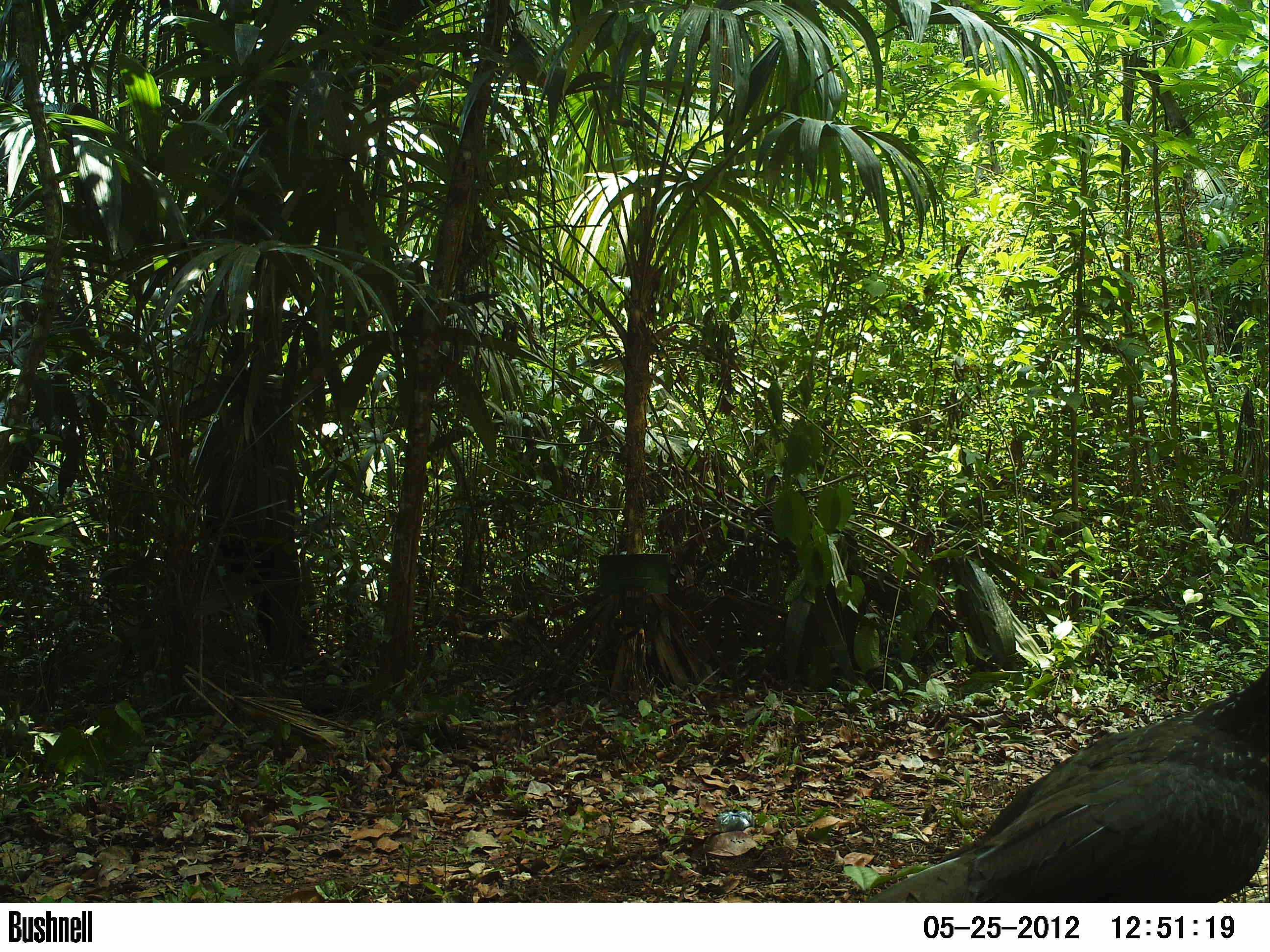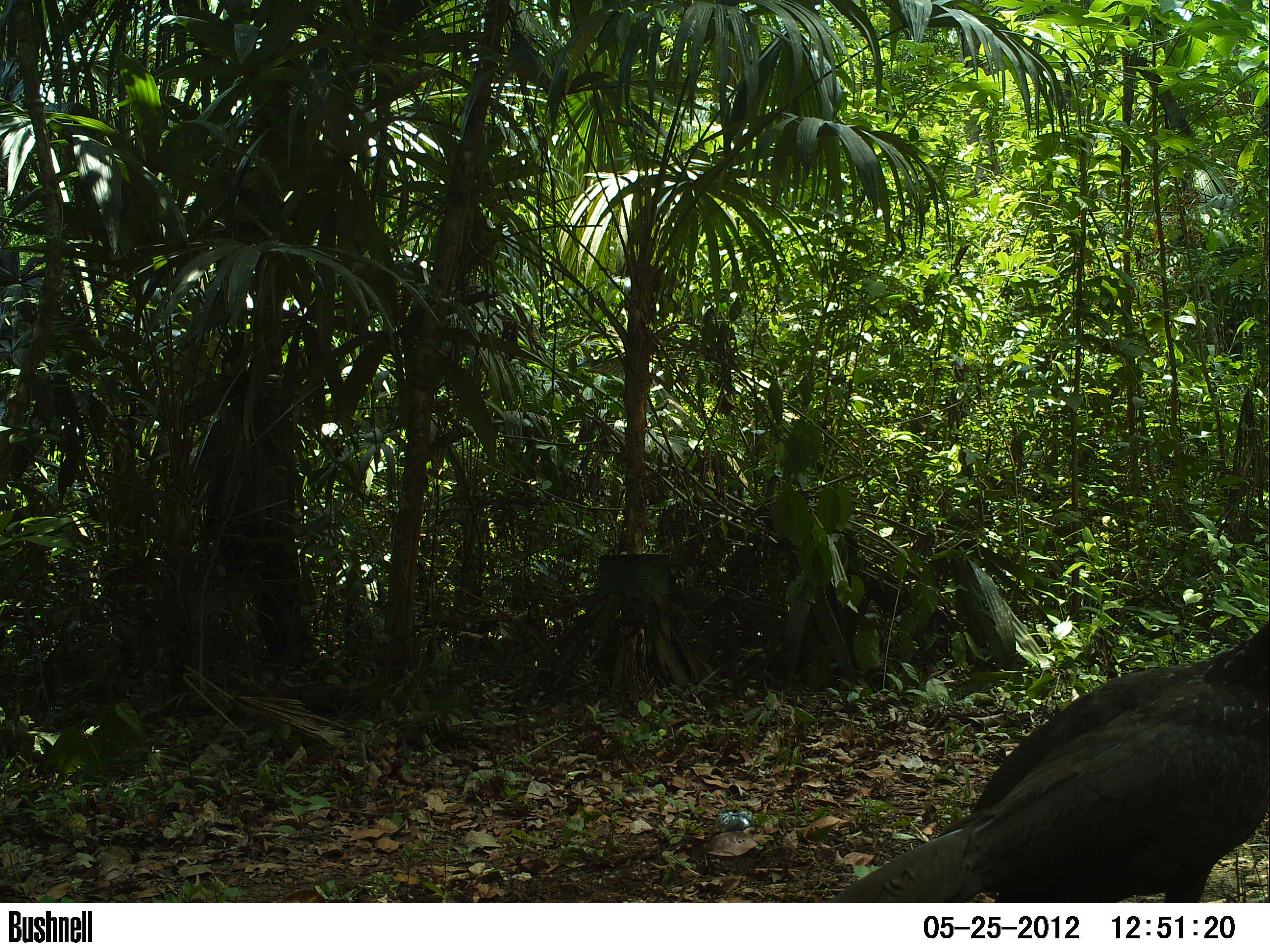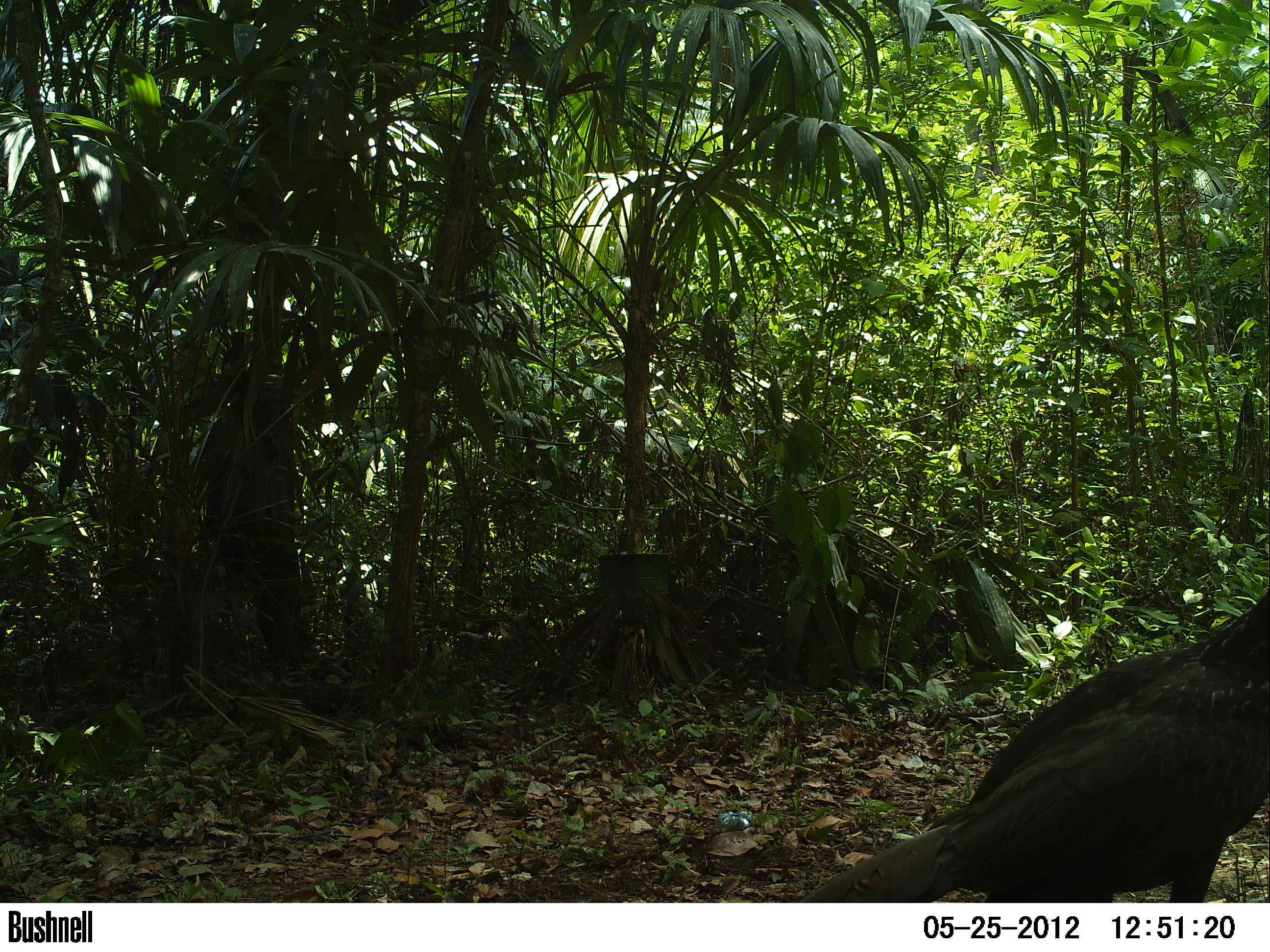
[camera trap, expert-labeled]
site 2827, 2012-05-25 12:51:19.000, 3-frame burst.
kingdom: Animalia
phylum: Chordata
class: Aves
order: Galliformes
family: Cracidae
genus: Penelope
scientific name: Penelope purpurascens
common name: crested guan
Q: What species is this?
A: Penelope purpurascens (crested guan).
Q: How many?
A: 4.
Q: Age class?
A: Adult.